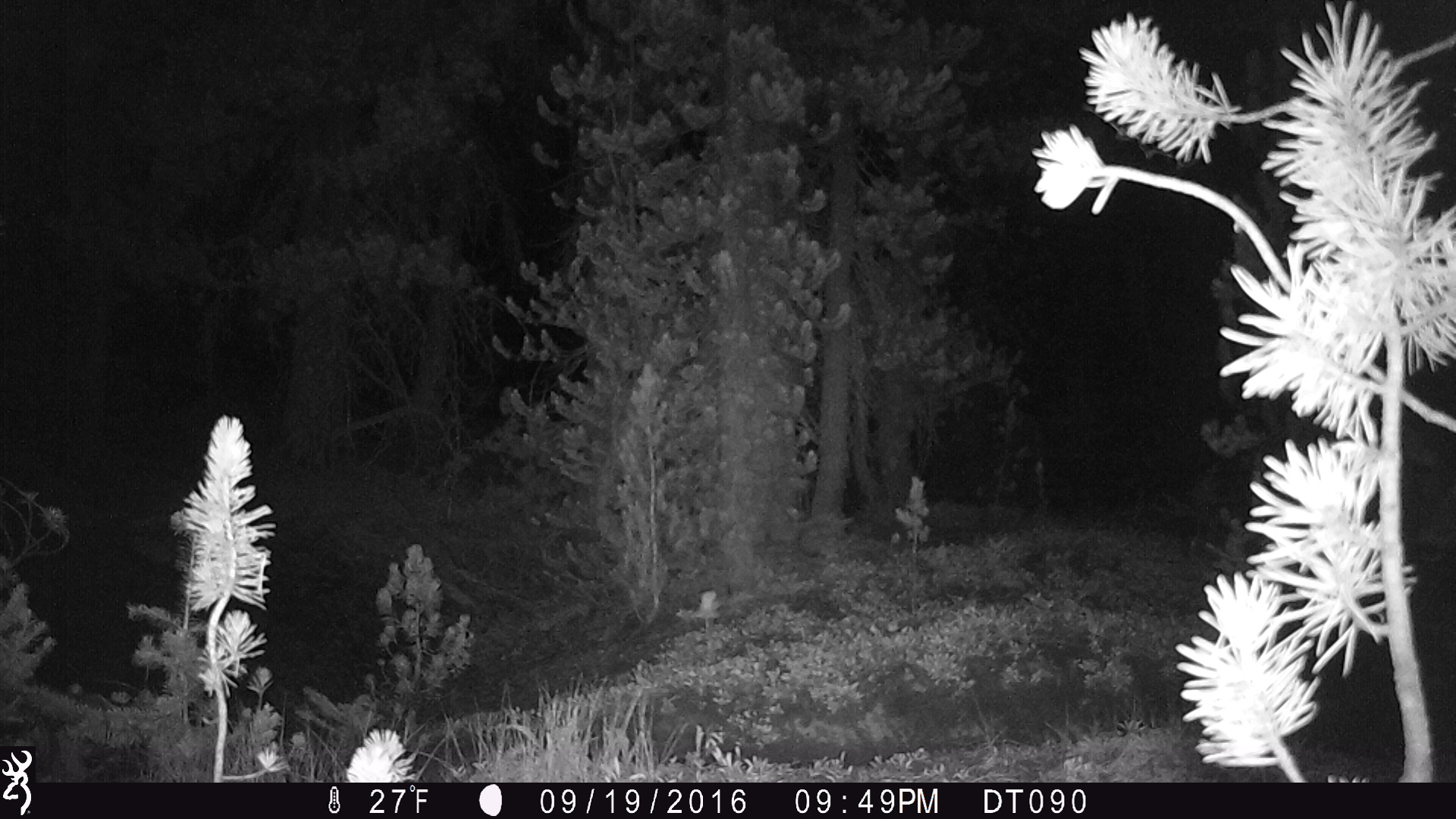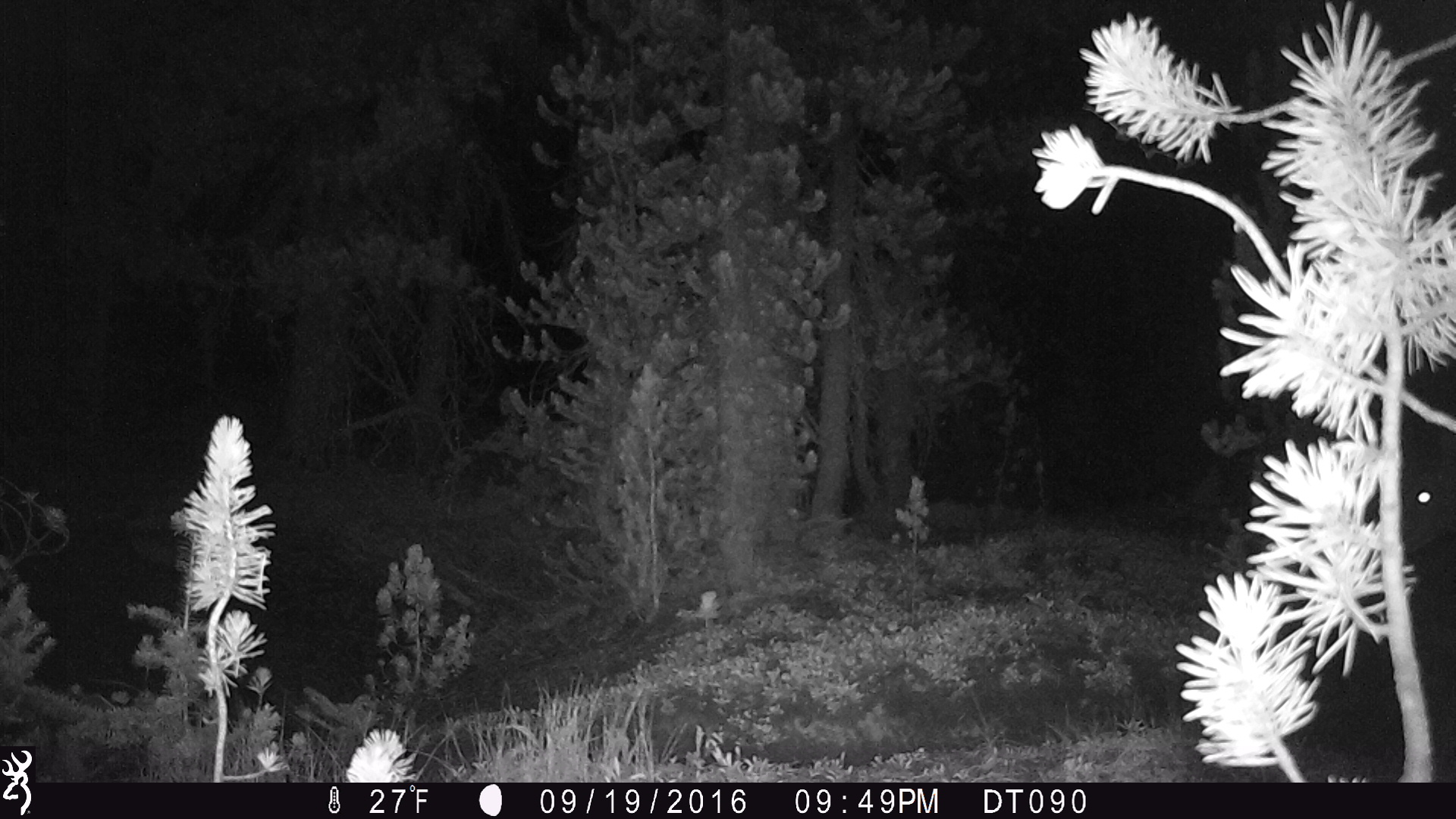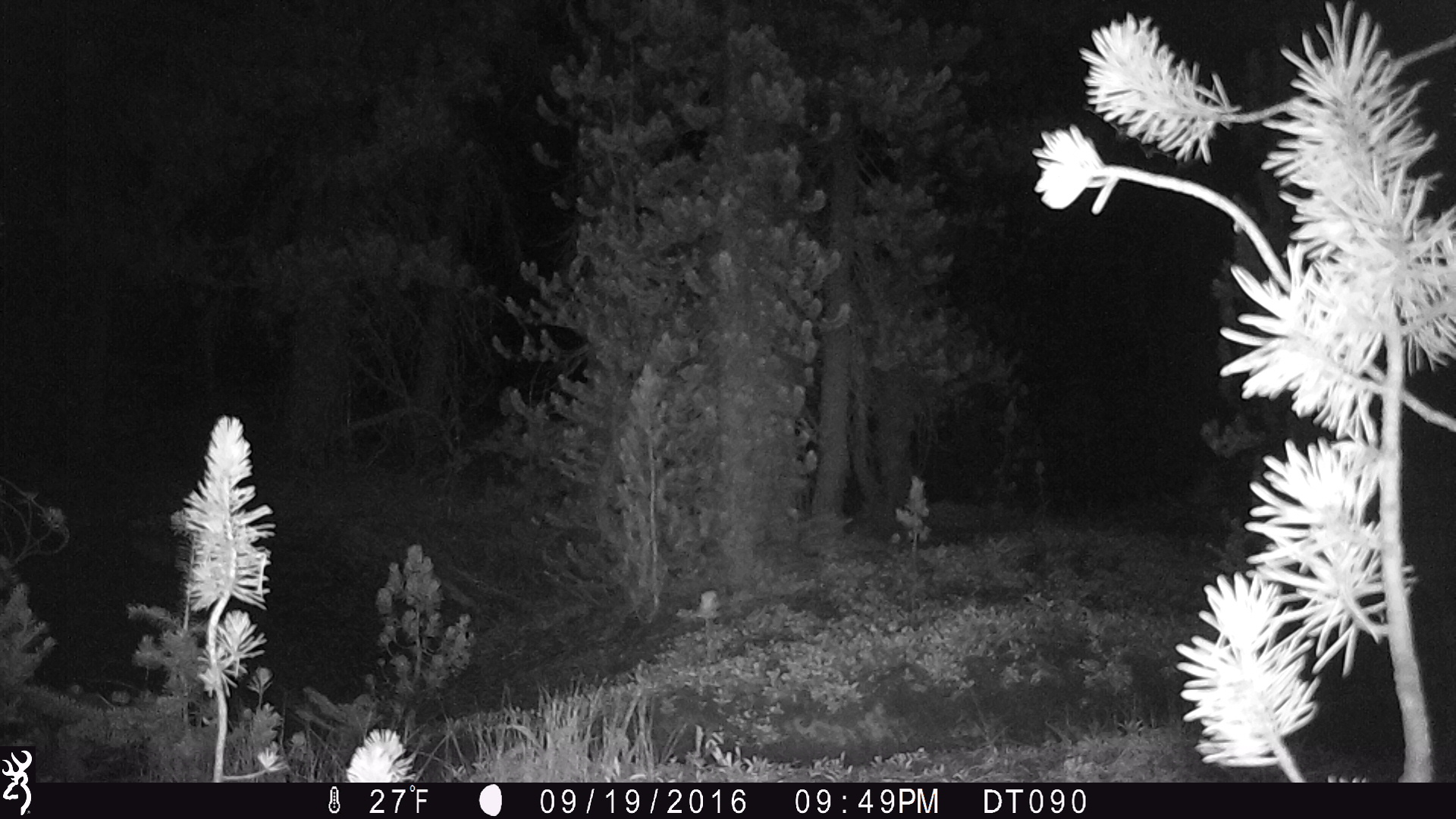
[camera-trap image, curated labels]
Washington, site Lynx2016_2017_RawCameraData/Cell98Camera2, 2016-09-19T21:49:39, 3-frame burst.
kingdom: Animalia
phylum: Chordata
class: Mammalia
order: Artiodactyla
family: Cervidae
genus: Odocoileus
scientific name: Odocoileus hemionus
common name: mule deer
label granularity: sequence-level